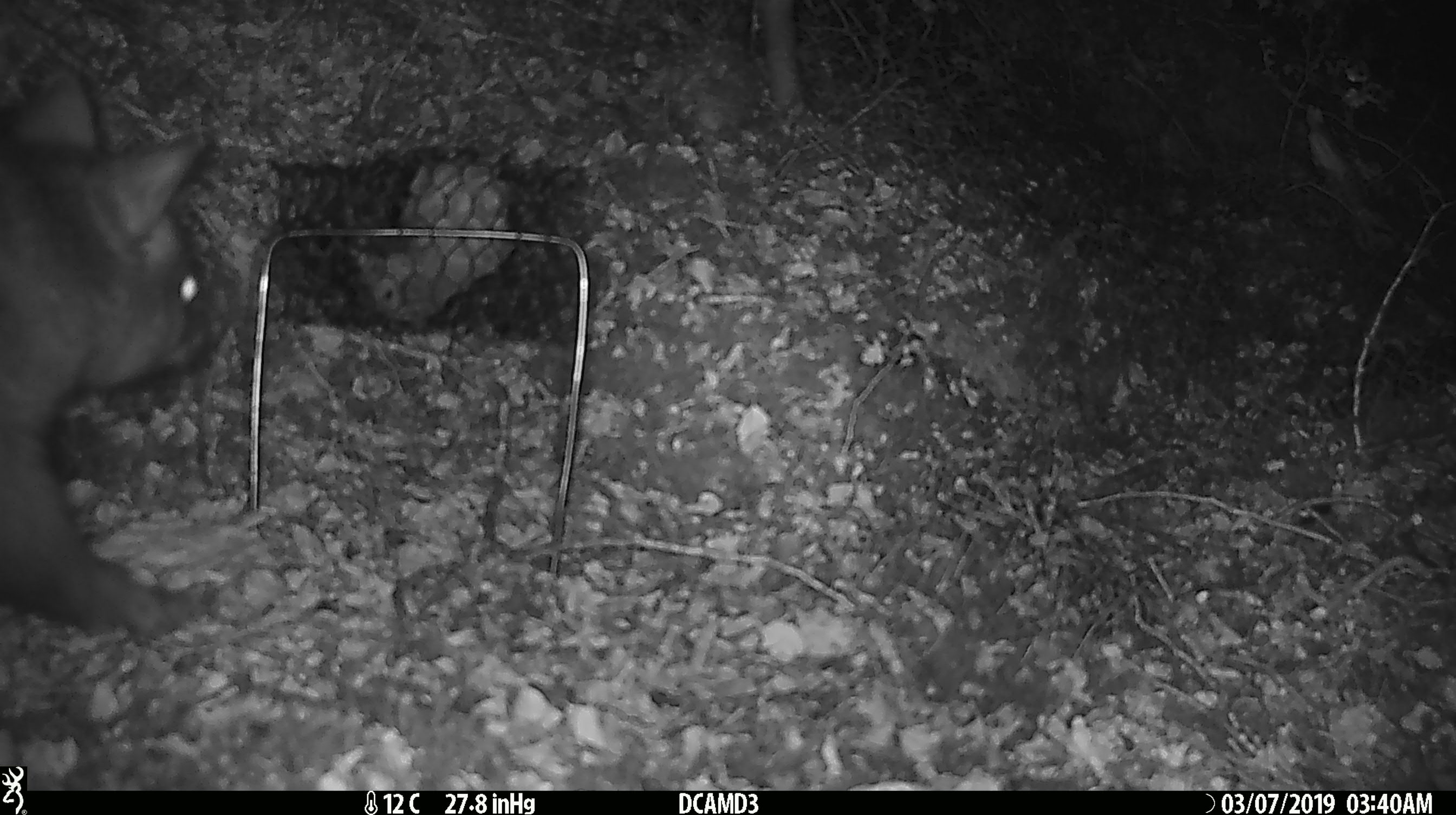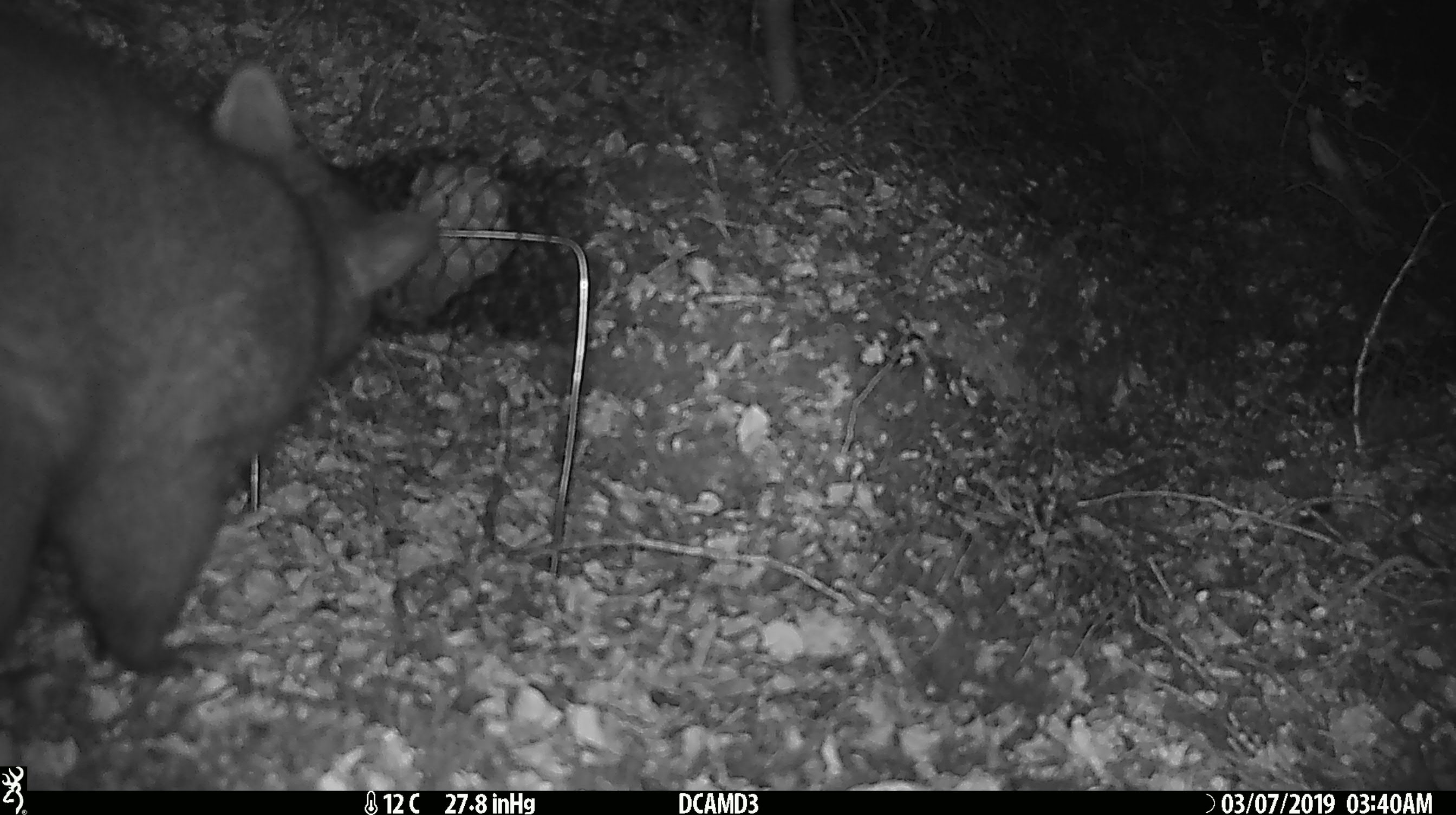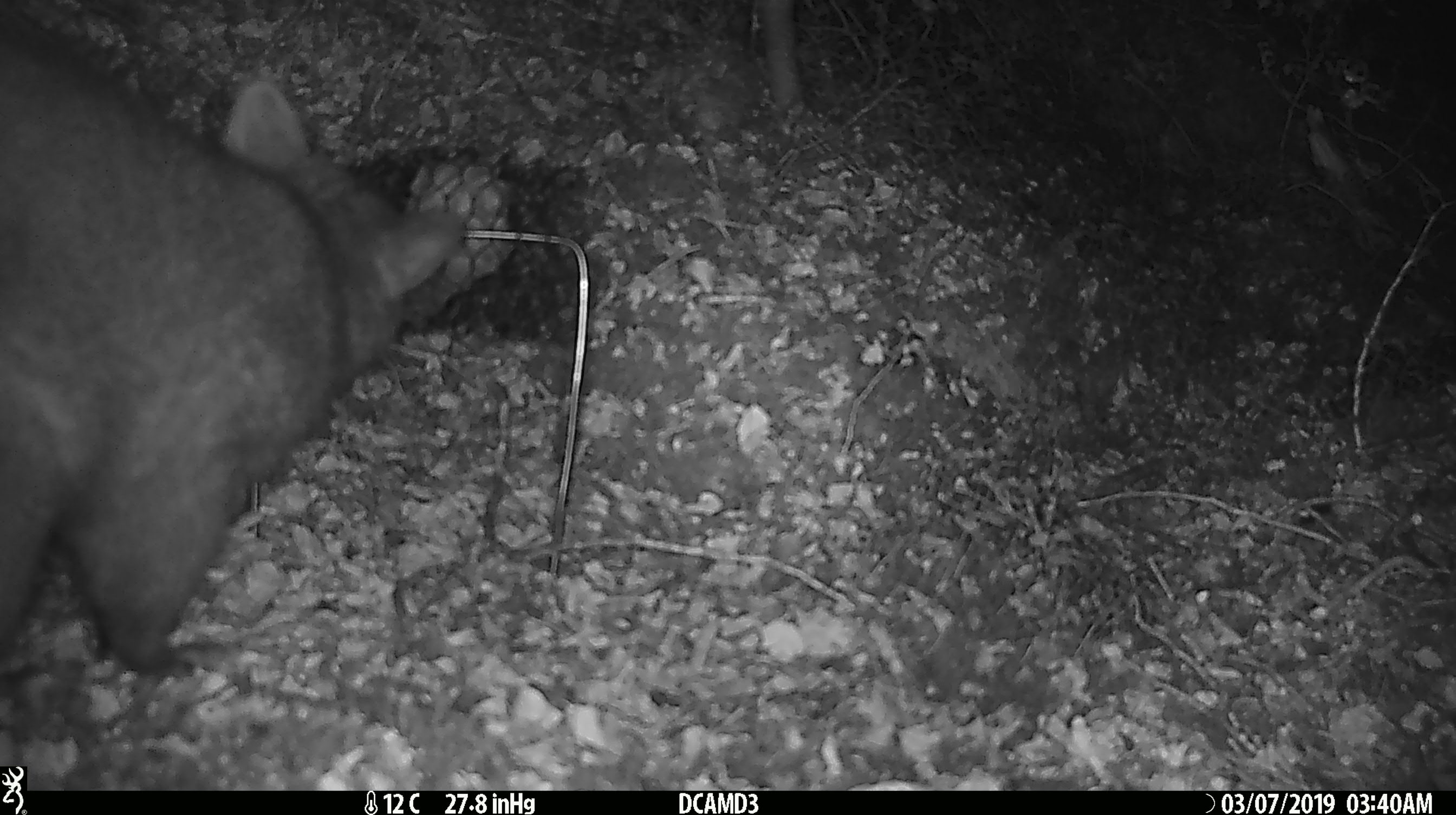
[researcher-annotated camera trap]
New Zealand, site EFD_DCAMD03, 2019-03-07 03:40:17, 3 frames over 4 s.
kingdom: Animalia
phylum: Chordata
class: Mammalia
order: Diprotodontia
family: Phalangeridae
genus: Trichosurus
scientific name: Trichosurus vulpecula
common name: common brushtail possum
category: possum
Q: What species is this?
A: Possum (common brushtail possum) (Trichosurus vulpecula).